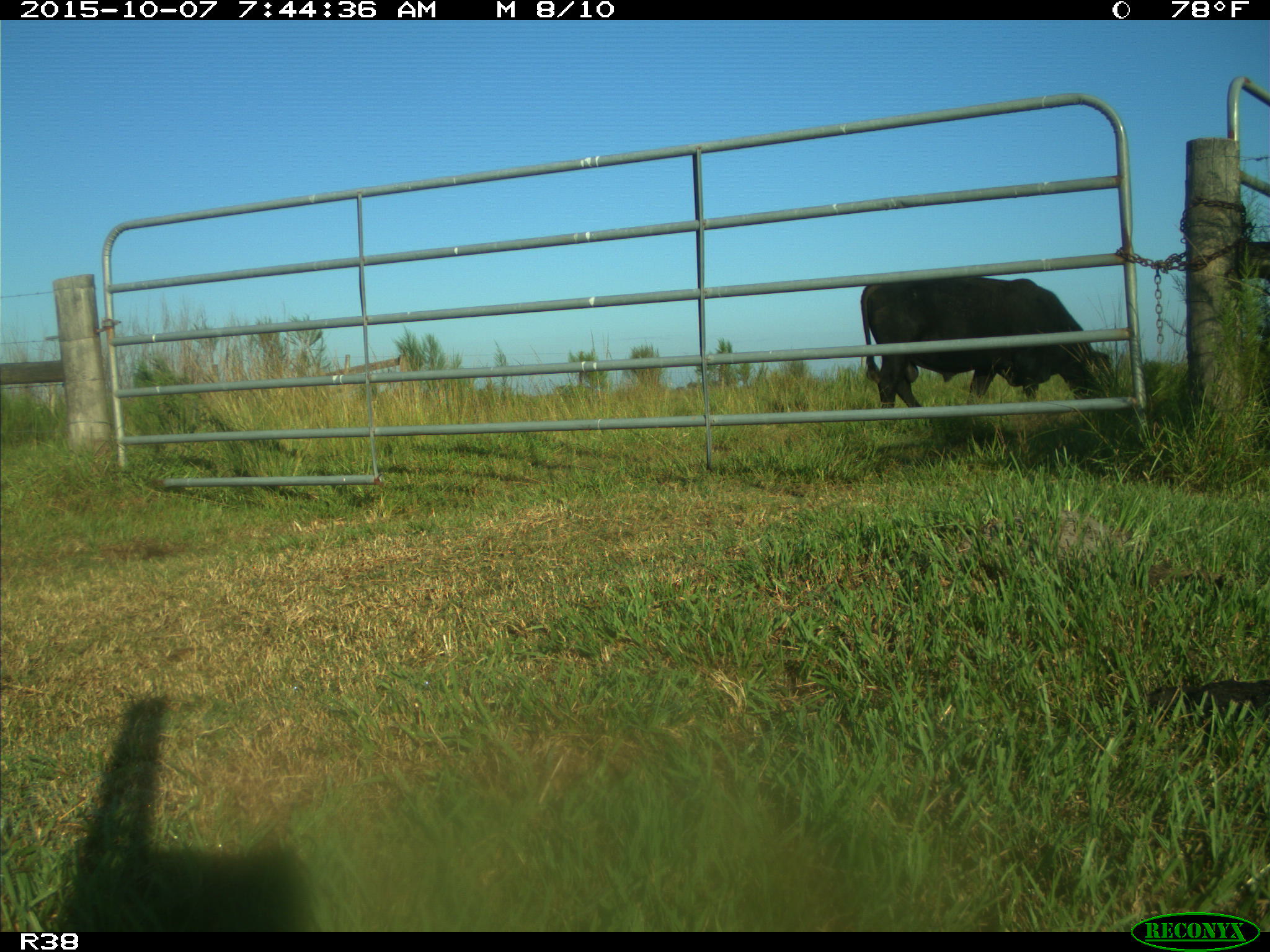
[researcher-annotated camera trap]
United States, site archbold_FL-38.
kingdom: Animalia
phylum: Chordata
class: Mammalia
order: Artiodactyla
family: Bovidae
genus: Bos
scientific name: Bos taurus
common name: domestic cow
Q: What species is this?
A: Bos taurus (domestic cow).